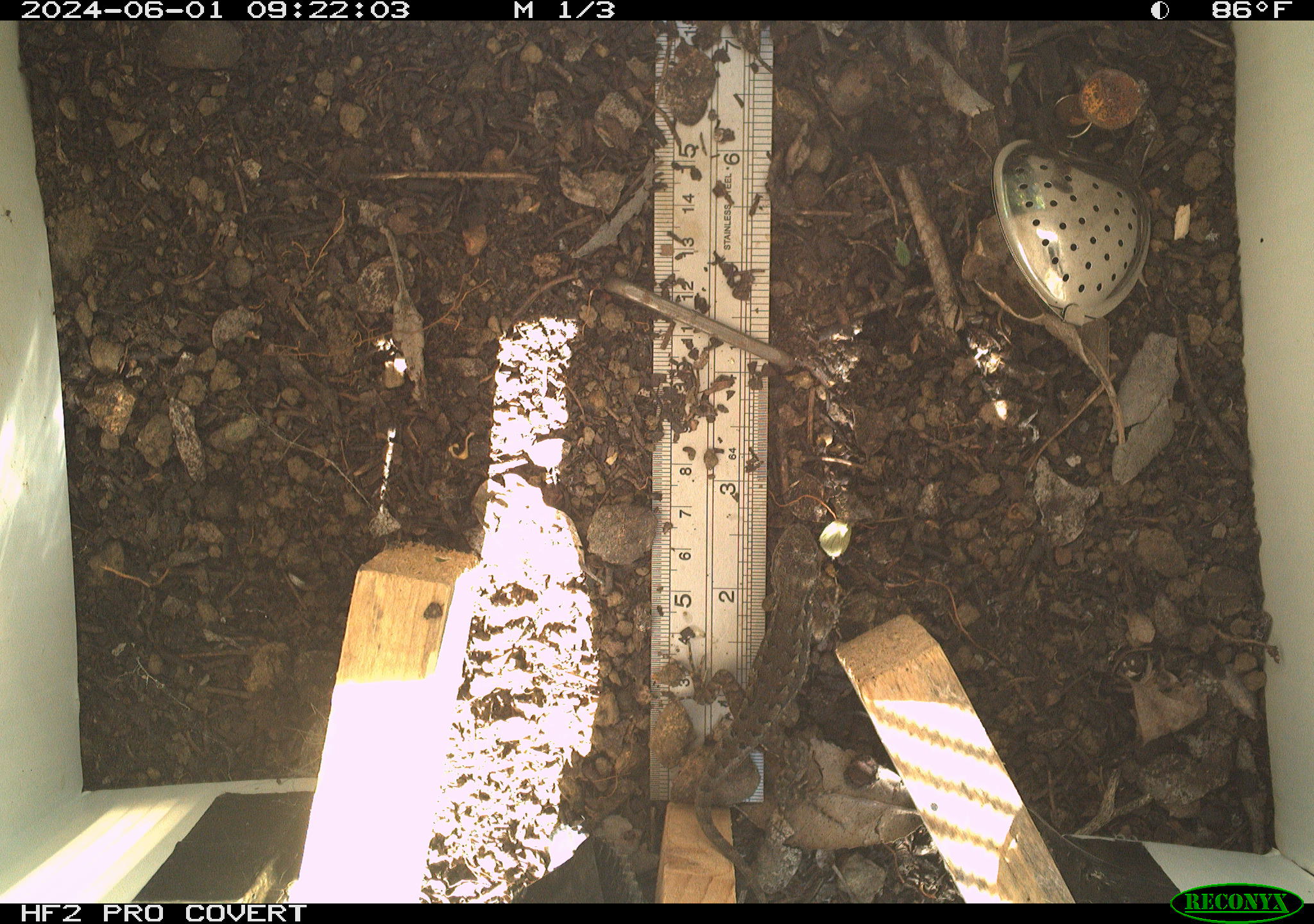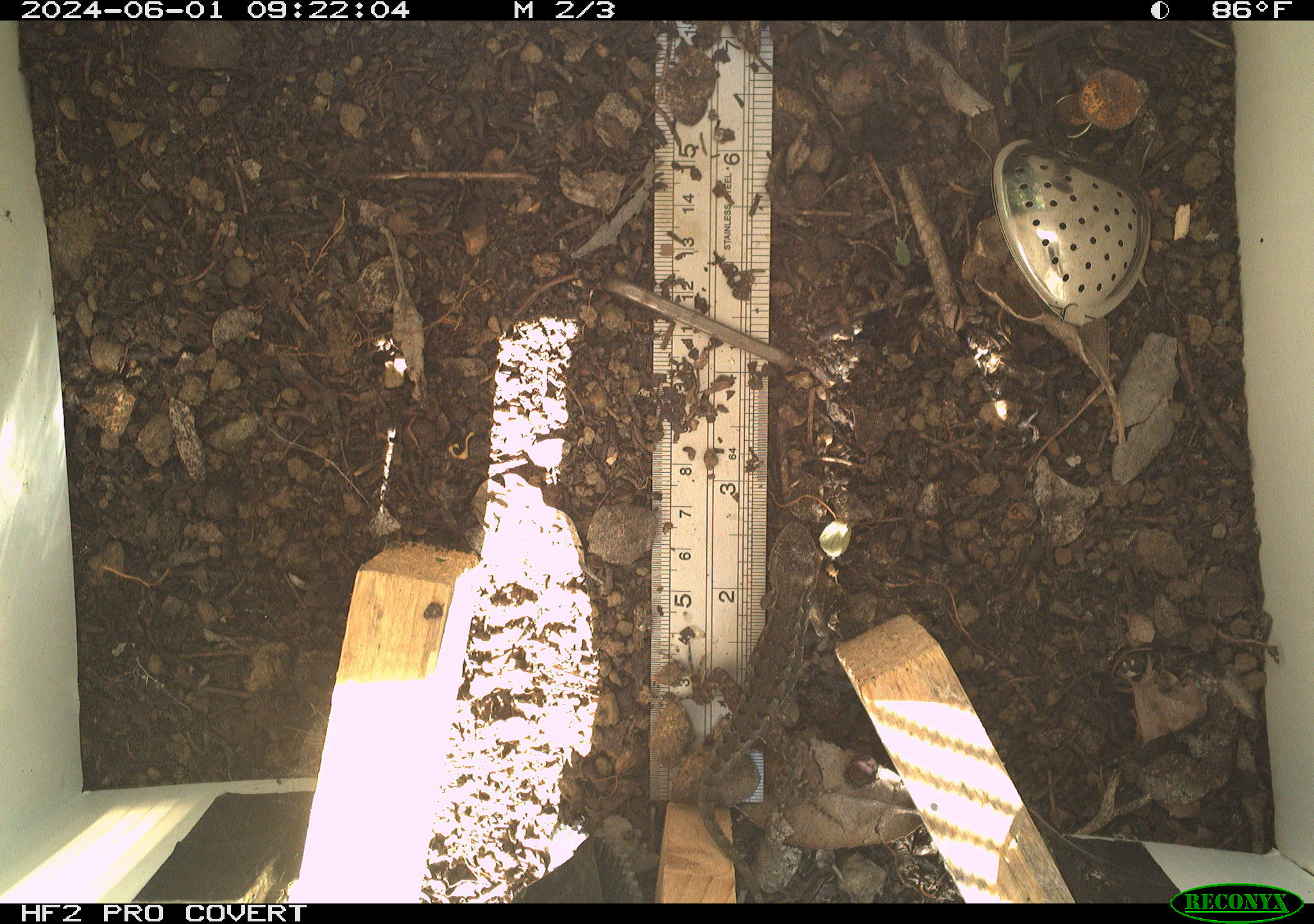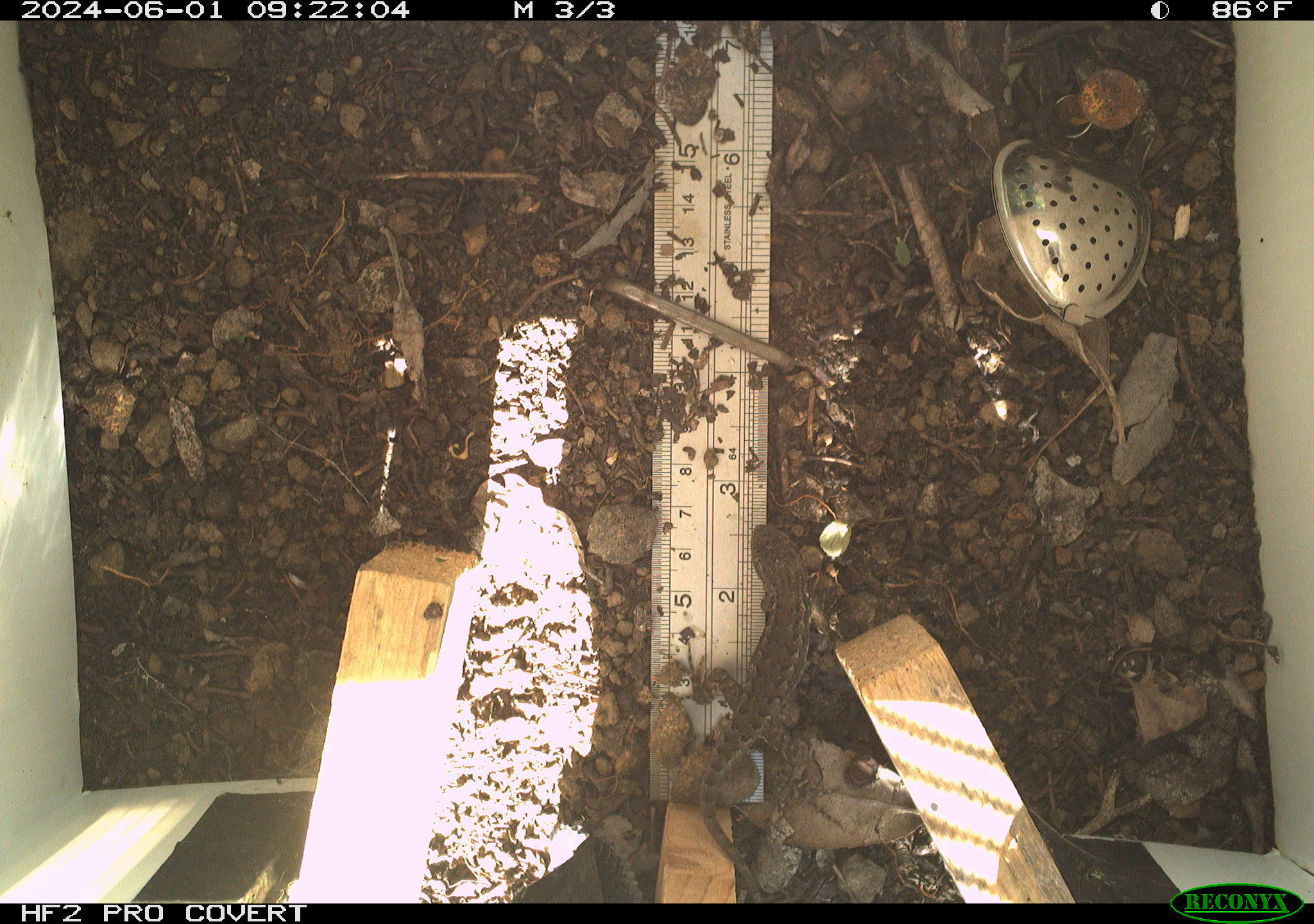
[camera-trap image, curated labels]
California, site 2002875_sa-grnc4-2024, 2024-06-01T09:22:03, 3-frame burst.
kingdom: Animalia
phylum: Chordata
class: Reptilia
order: Squamata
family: Phrynosomatidae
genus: Sceloporus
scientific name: Sceloporus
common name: spiny lizards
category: sceloporus species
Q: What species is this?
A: Sceloporus species (spiny lizards) (Sceloporus).